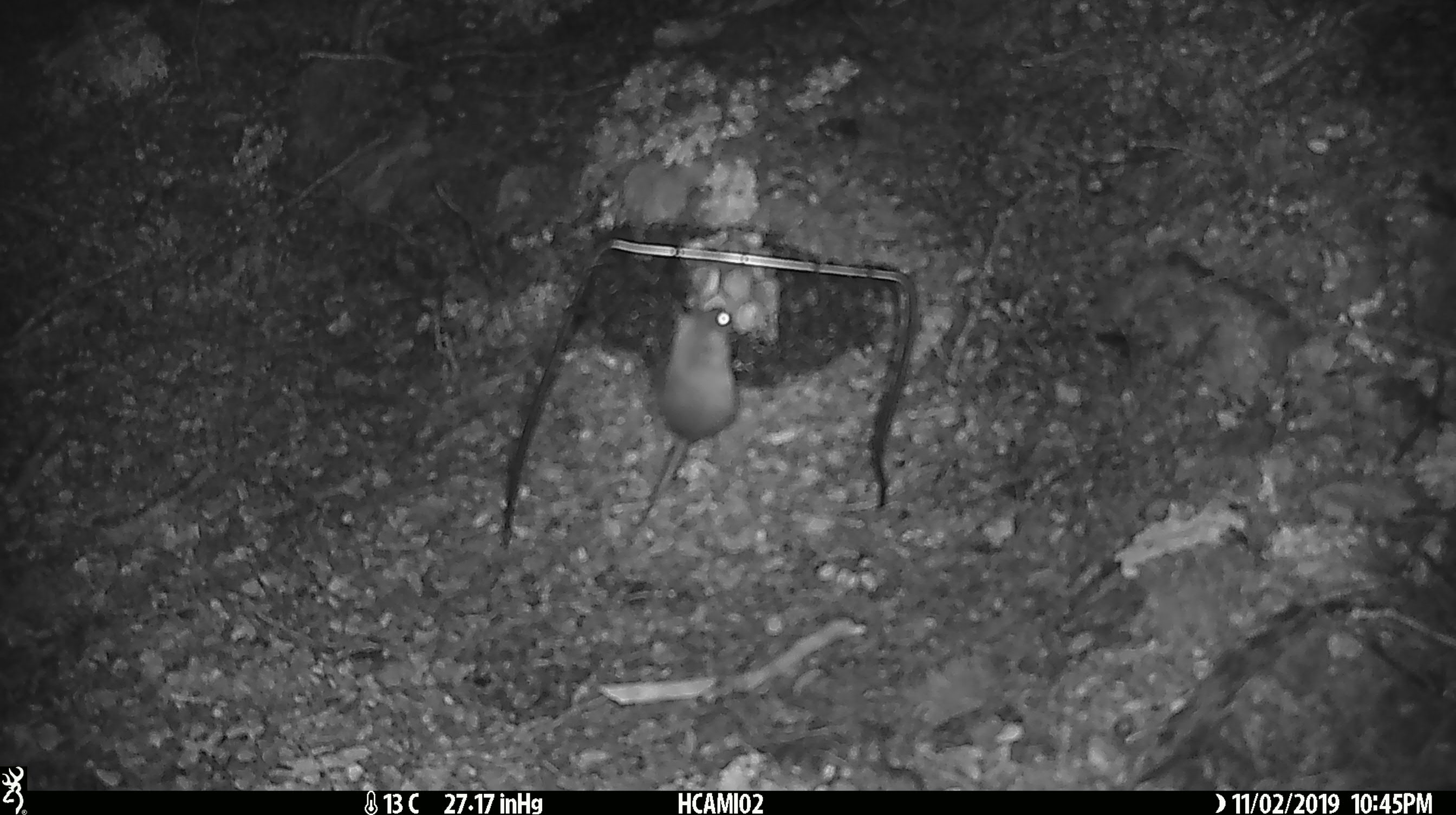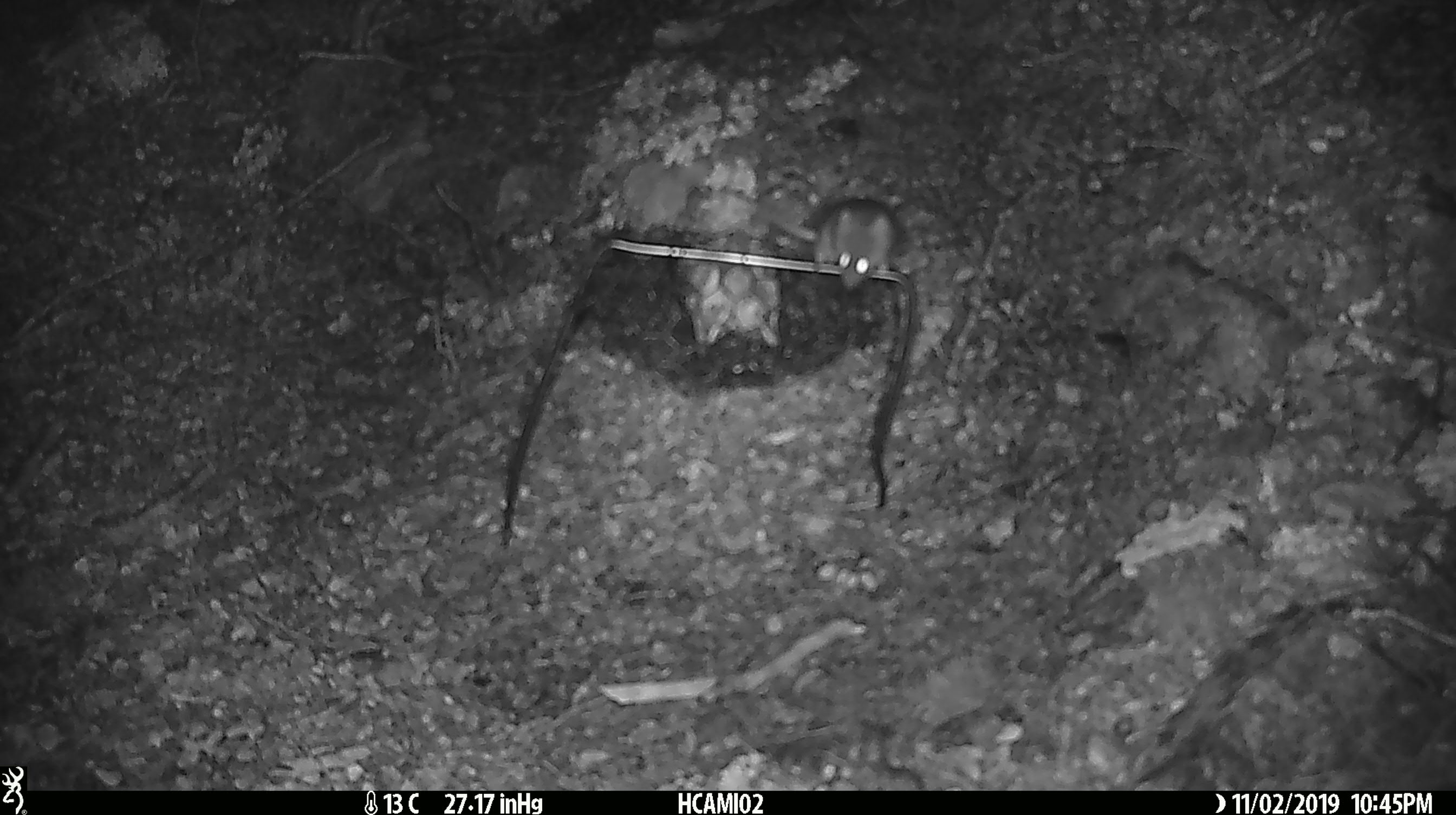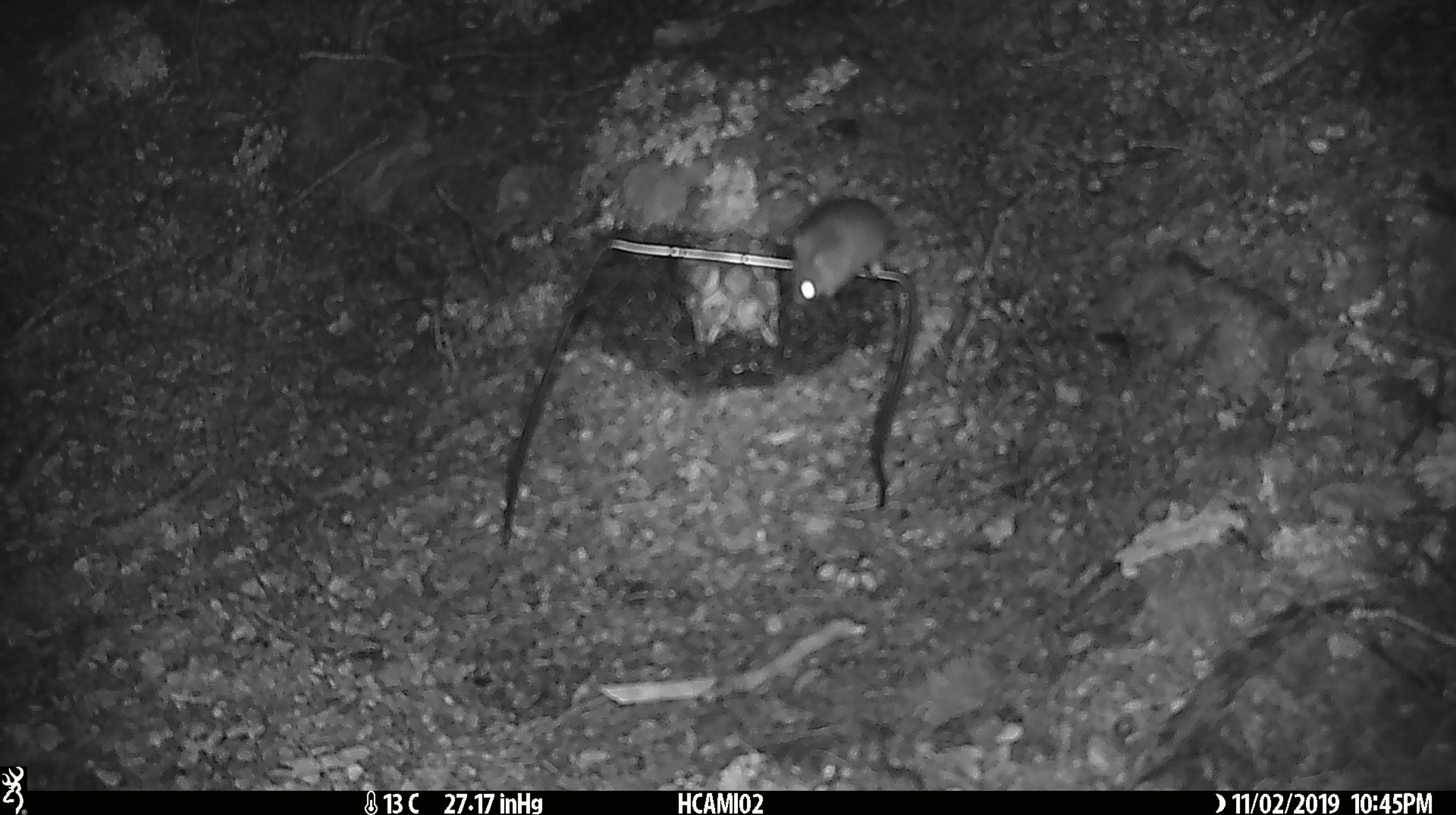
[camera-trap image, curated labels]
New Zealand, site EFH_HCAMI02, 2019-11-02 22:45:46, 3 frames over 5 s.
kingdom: Animalia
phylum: Chordata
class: Mammalia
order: Rodentia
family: Muridae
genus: Mus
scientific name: Mus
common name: mouse